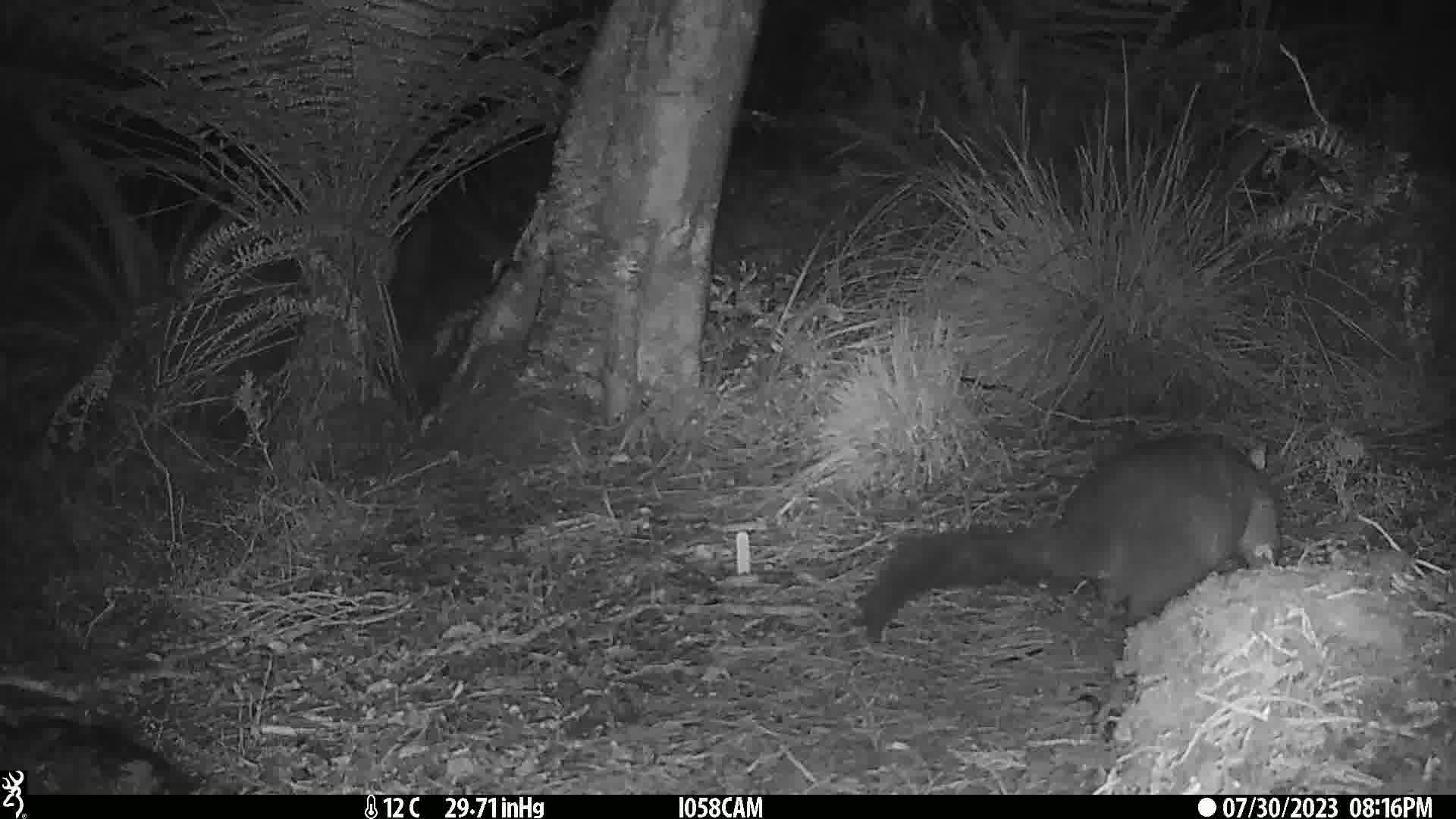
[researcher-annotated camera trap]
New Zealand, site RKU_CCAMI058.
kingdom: Animalia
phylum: Chordata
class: Mammalia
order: Diprotodontia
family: Phalangeridae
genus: Trichosurus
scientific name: Trichosurus vulpecula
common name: common brushtail possum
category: possum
Possum (common brushtail possum) (Trichosurus vulpecula).